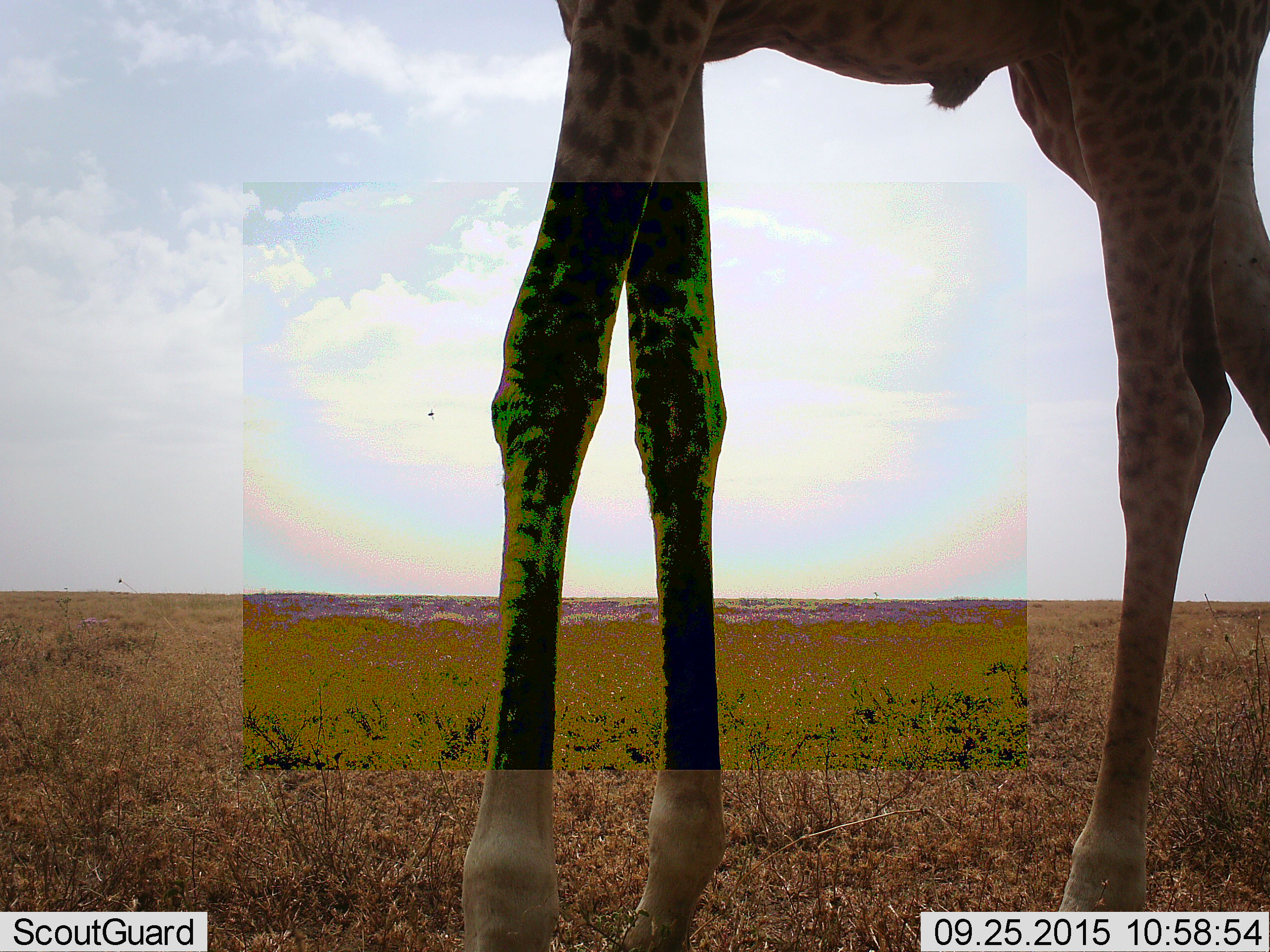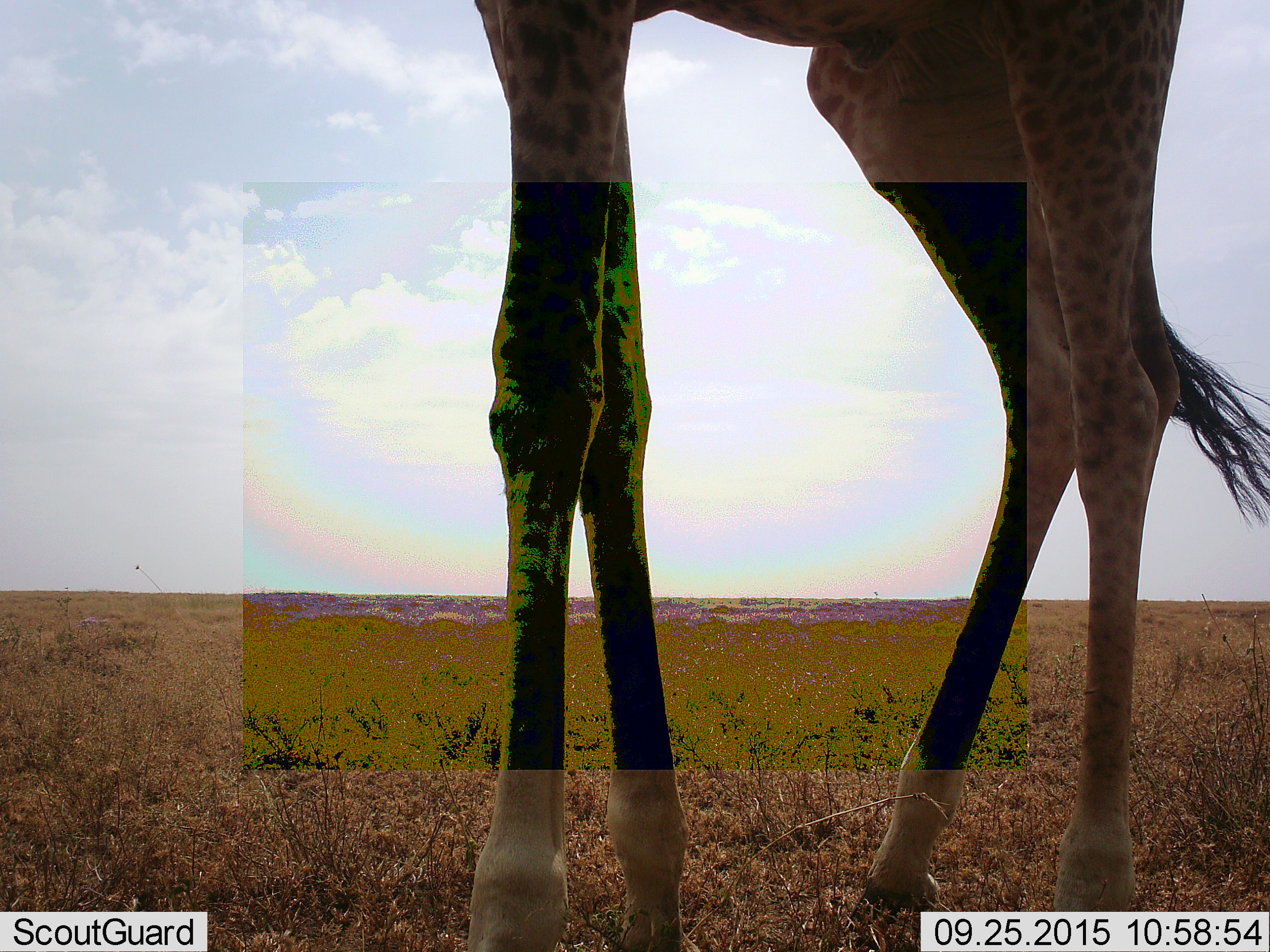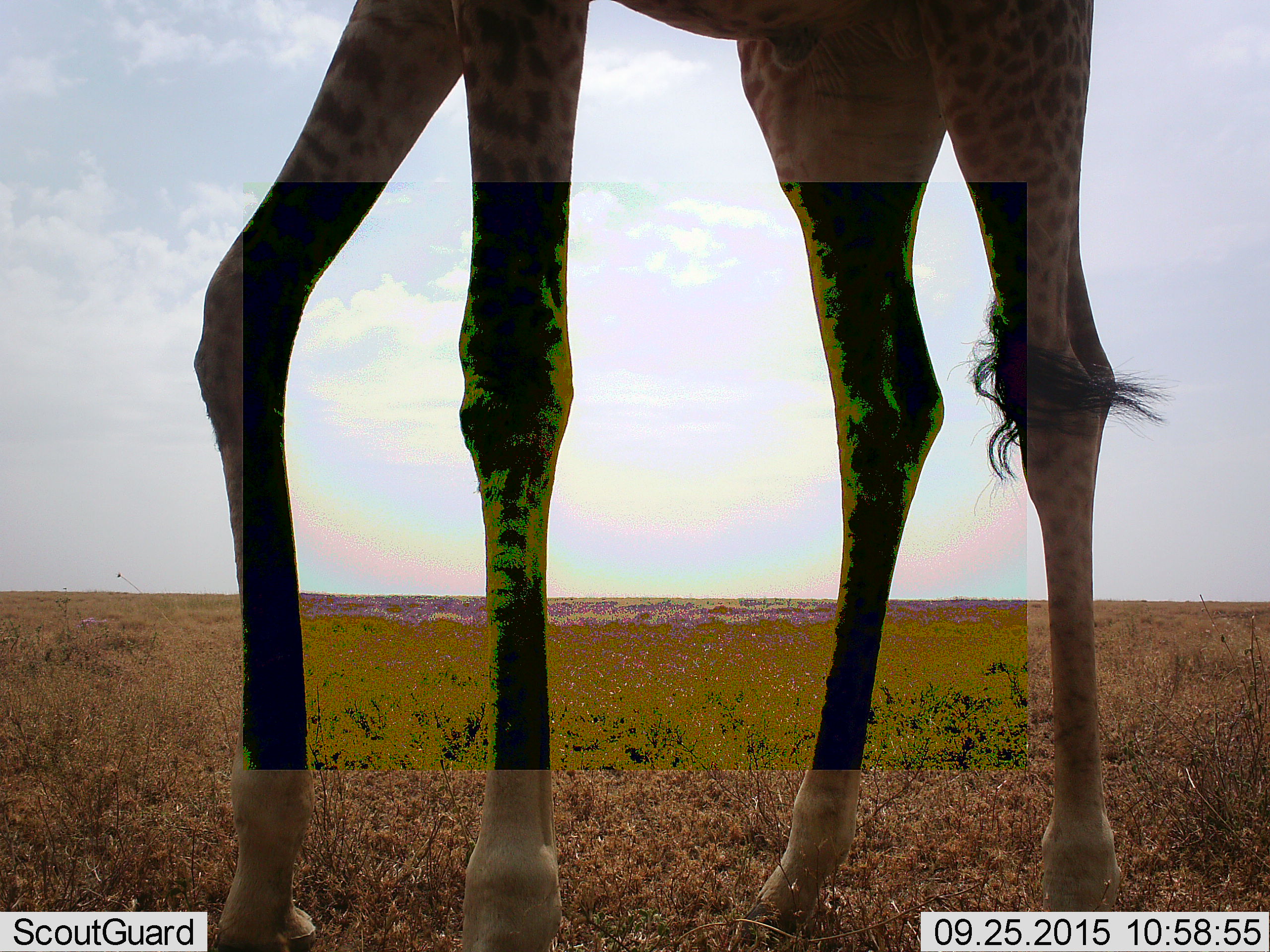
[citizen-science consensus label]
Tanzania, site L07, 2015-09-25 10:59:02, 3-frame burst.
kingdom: Animalia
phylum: Chordata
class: Mammalia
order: Artiodactyla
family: Giraffidae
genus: Giraffa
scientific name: Giraffa camelopardalis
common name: giraffe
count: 1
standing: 29%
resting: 0%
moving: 57%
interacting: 0%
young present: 0%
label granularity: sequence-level